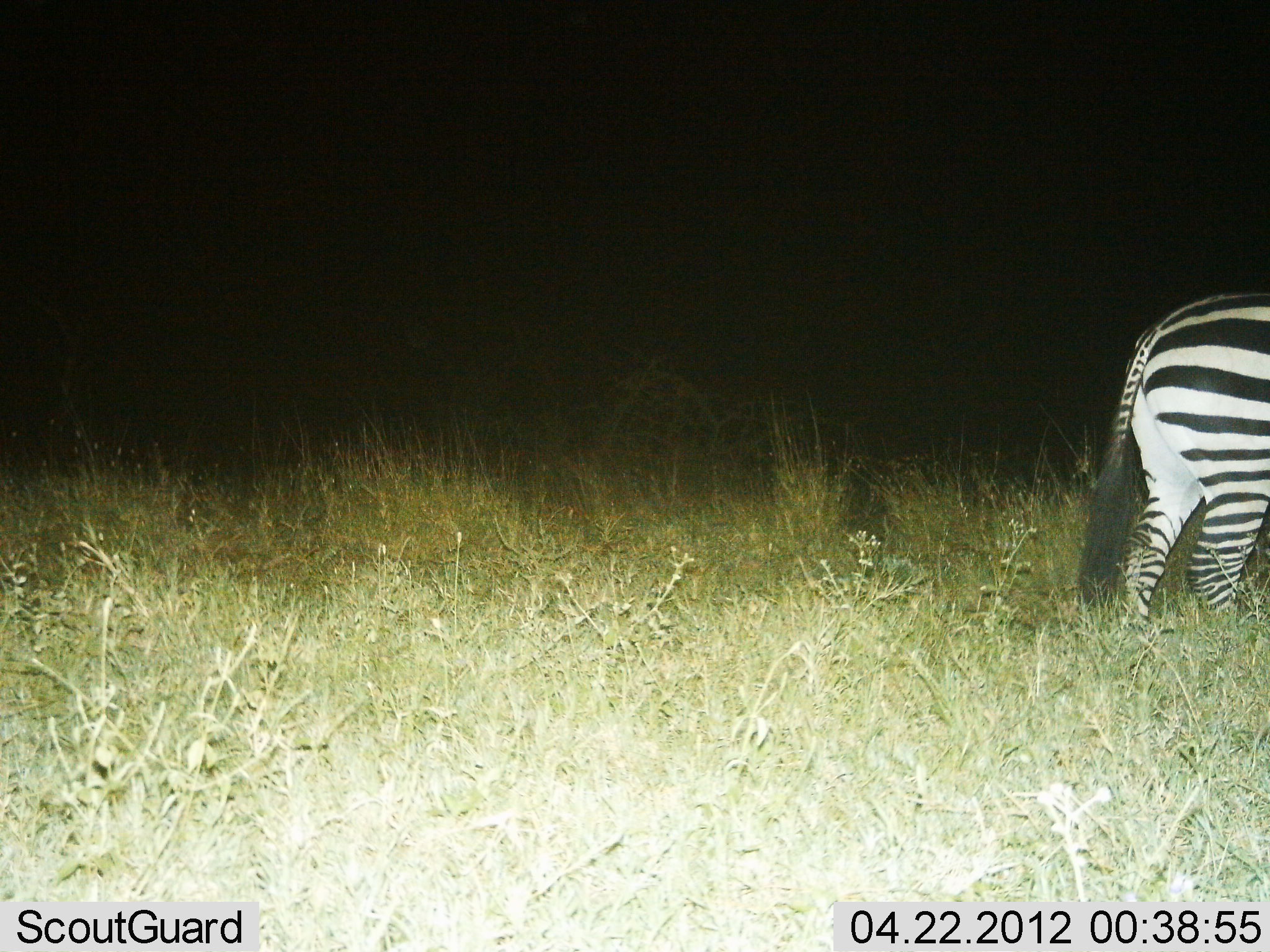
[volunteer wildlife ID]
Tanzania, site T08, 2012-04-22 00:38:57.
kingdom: Animalia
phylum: Chordata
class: Mammalia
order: Perissodactyla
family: Equidae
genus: Equus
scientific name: Equus quagga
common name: plains zebra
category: zebra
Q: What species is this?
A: Zebra (plains zebra) (Equus quagga).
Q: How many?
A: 1.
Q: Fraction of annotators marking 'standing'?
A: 52%.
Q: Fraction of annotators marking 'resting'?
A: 0%.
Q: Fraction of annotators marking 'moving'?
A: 30%.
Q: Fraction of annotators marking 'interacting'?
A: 0%.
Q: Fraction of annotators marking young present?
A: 0%.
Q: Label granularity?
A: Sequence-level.